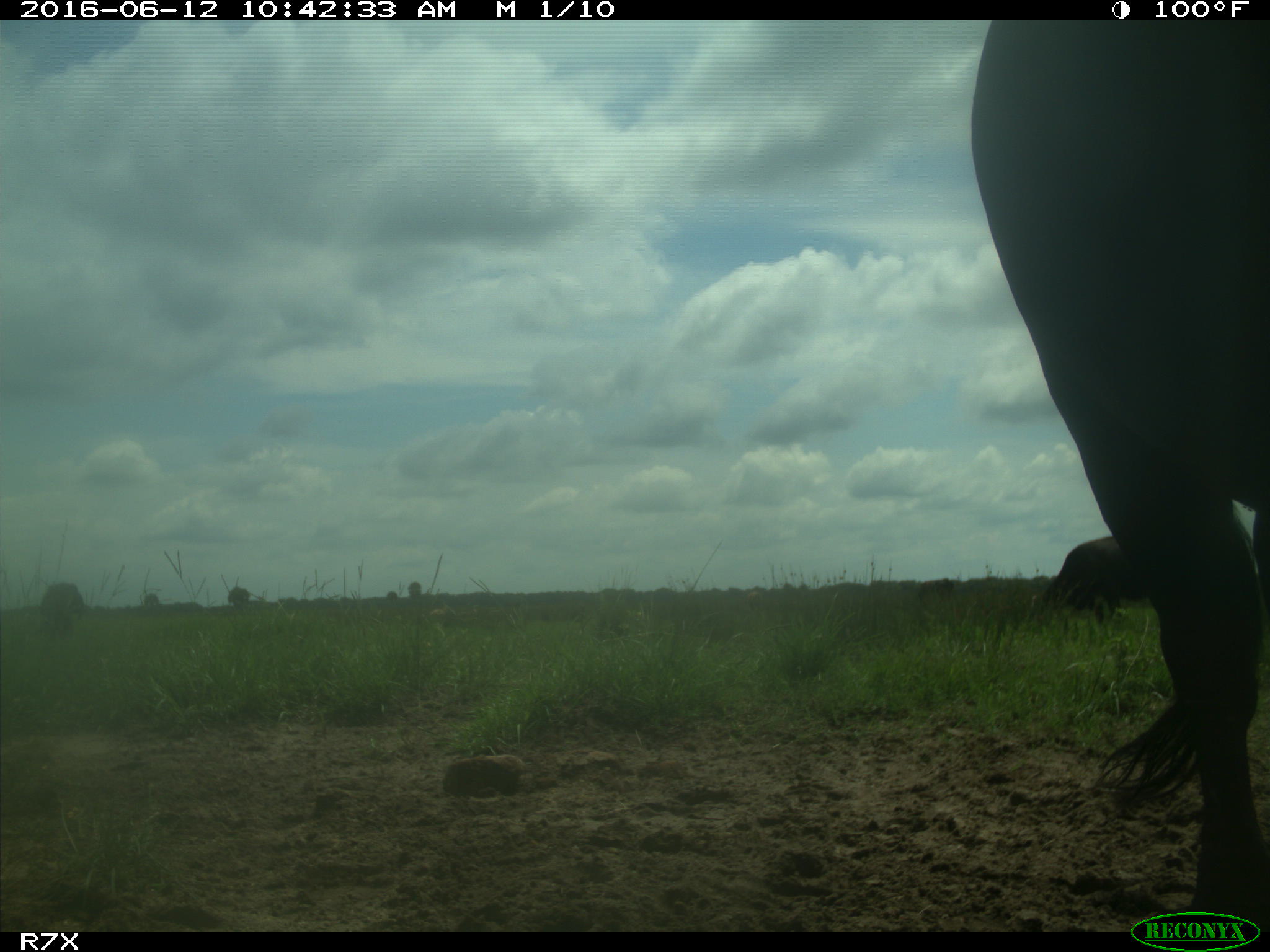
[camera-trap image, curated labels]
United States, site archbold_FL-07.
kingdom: Animalia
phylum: Chordata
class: Mammalia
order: Artiodactyla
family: Bovidae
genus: Bos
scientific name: Bos taurus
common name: domestic cow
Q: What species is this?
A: Bos taurus (domestic cow).